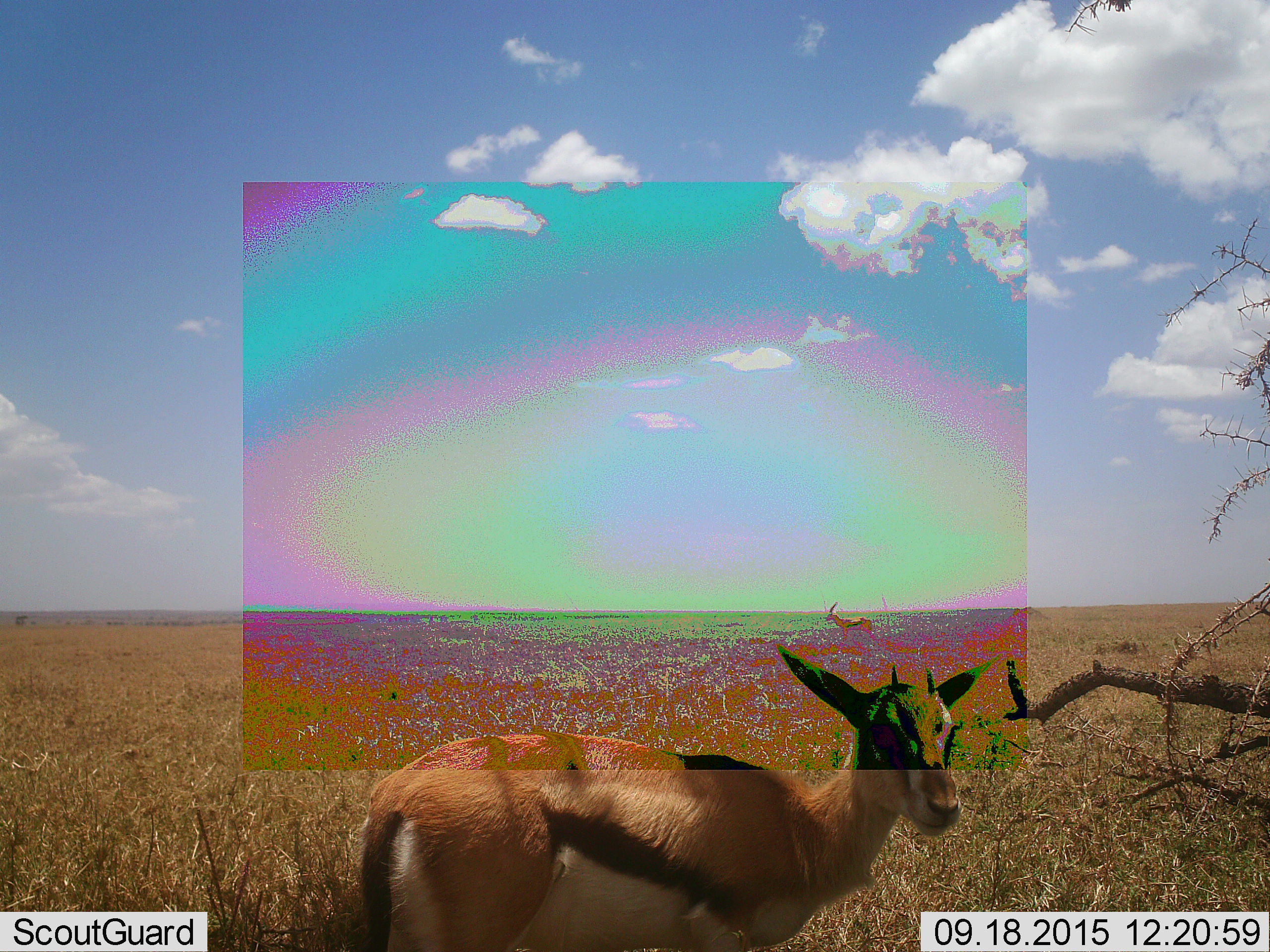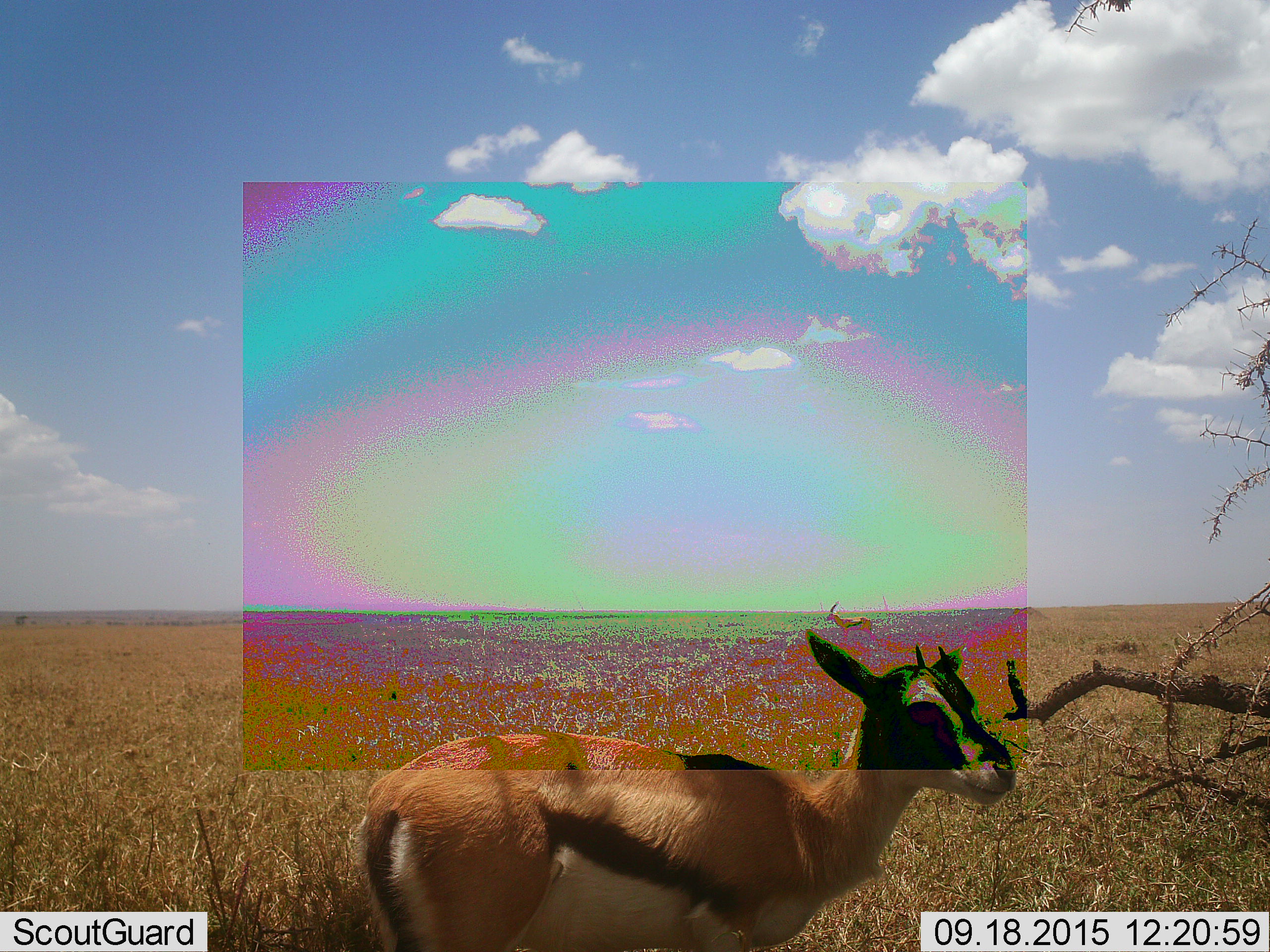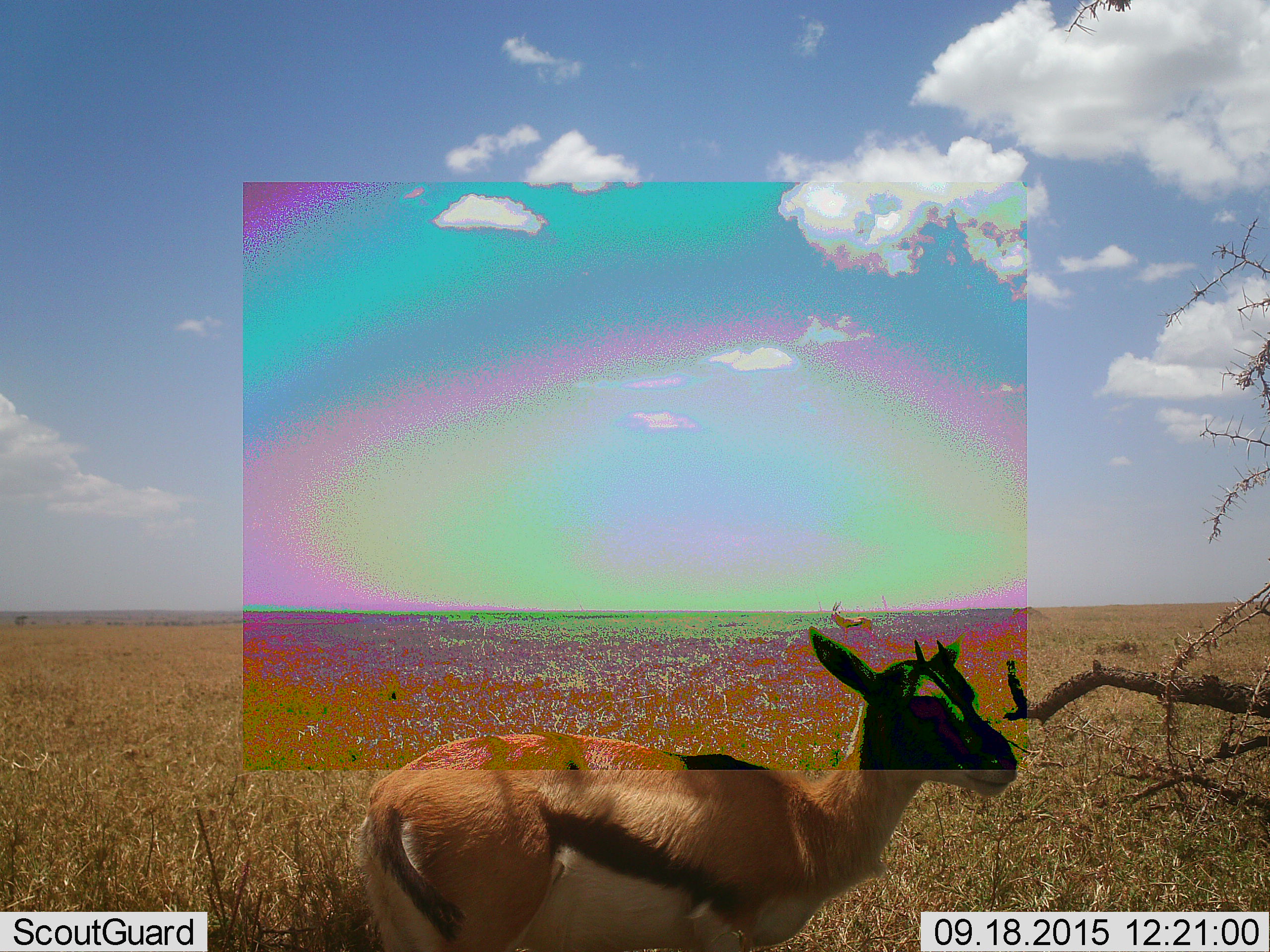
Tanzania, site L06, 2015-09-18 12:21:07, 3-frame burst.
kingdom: Animalia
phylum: Chordata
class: Mammalia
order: Artiodactyla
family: Bovidae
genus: Eudorcas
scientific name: Eudorcas thomsonii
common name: thomson's gazelle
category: gazellethomsons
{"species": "gazellethomsons (thomson's gazelle) (Eudorcas thomsonii)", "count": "2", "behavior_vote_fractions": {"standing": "100%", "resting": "0%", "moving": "0%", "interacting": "0%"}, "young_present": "25%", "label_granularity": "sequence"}